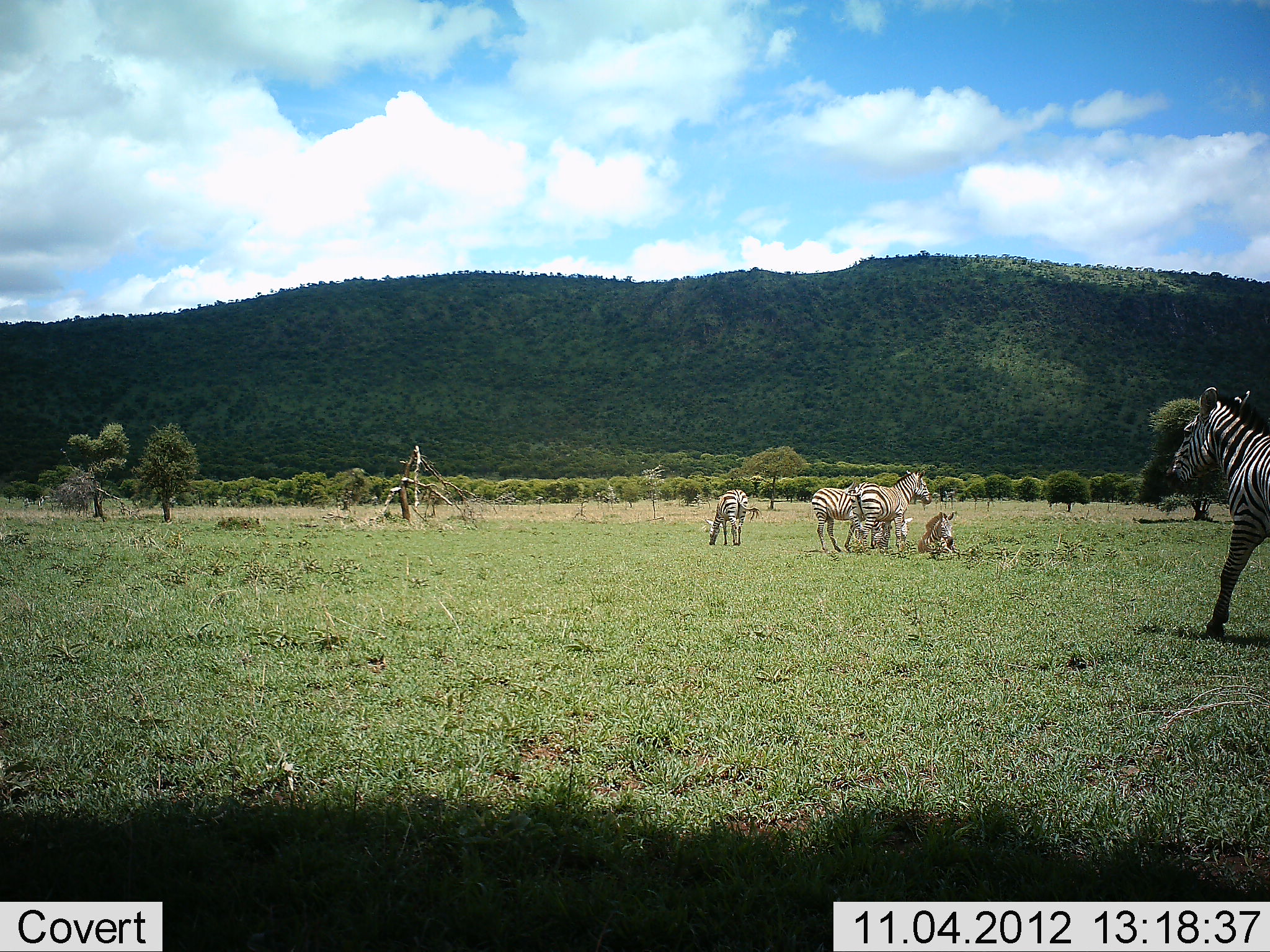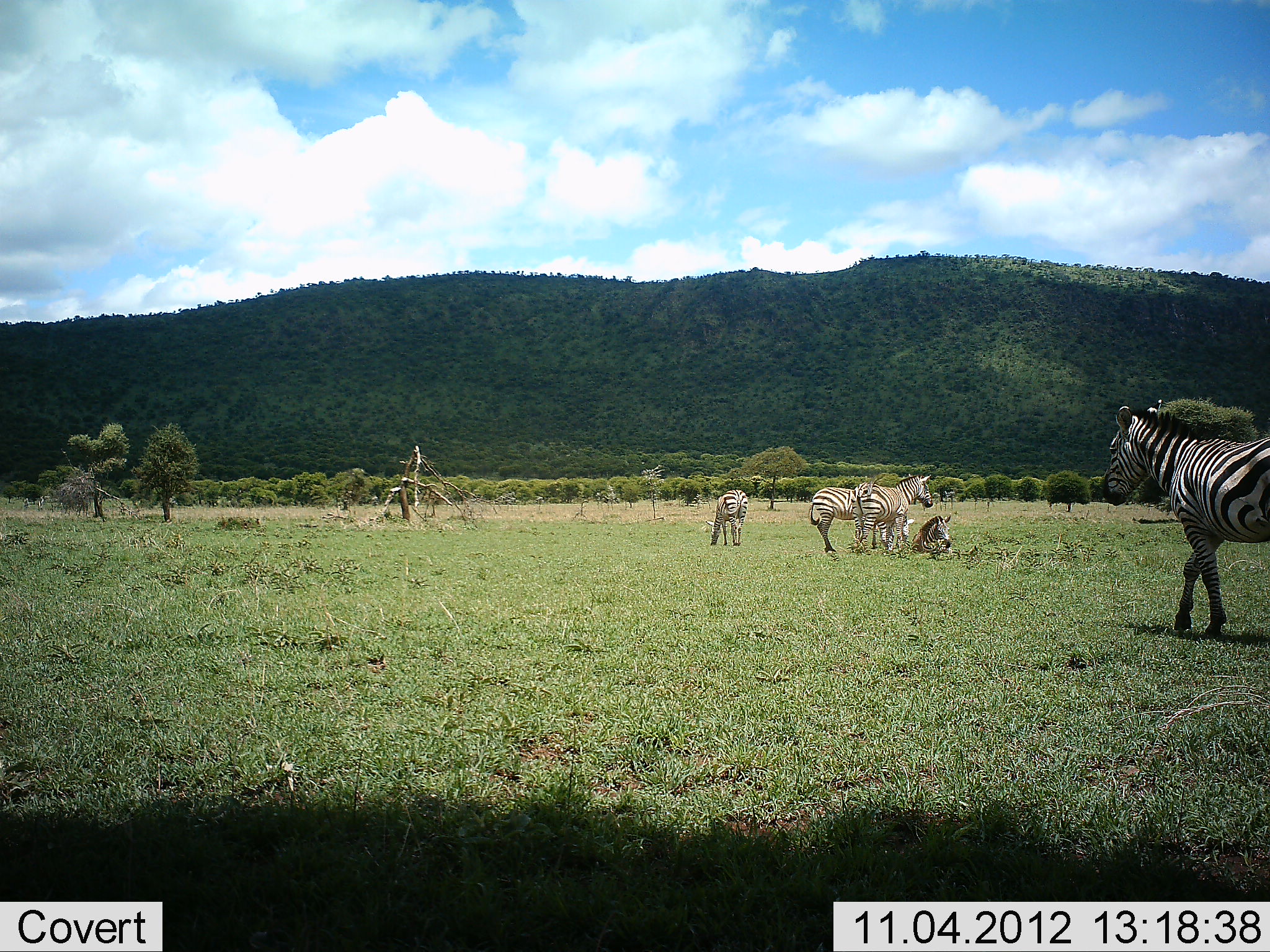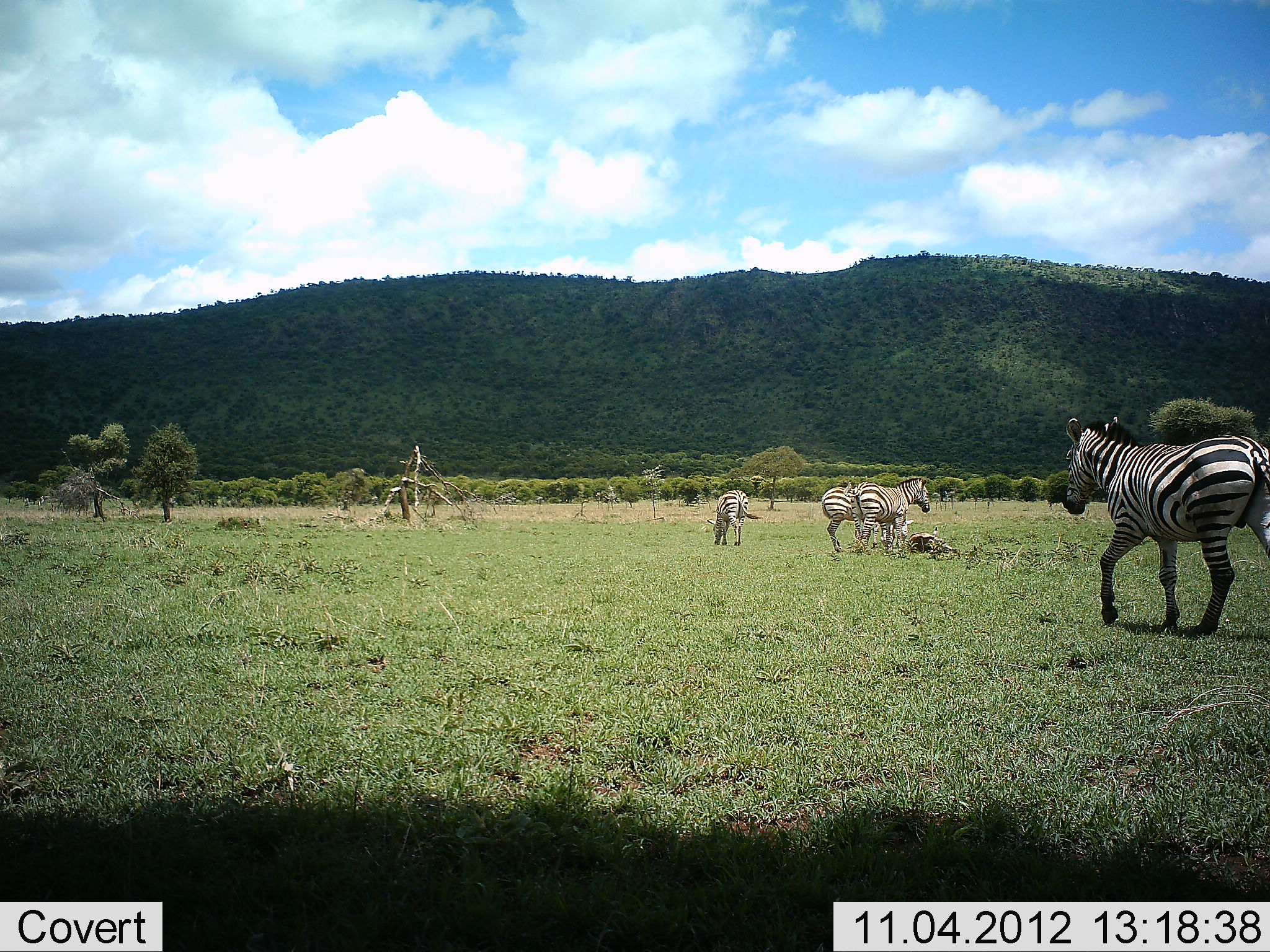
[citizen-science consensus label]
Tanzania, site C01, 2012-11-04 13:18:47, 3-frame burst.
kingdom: Animalia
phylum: Chordata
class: Mammalia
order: Perissodactyla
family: Equidae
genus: Equus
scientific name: Equus quagga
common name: plains zebra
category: zebra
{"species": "zebra (plains zebra) (Equus quagga)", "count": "5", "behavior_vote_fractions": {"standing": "80%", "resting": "80%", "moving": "70%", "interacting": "0%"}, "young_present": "20%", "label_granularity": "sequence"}